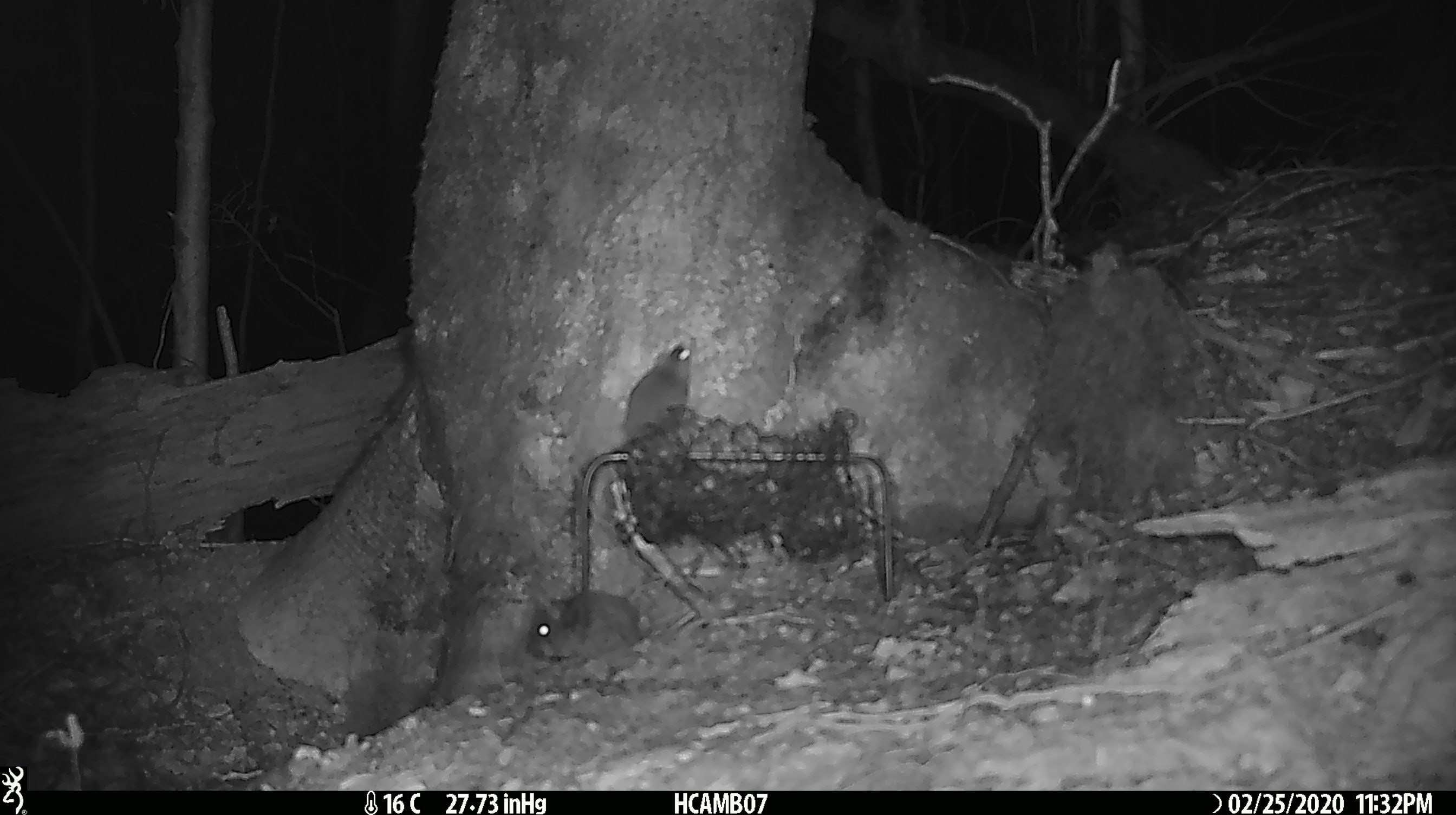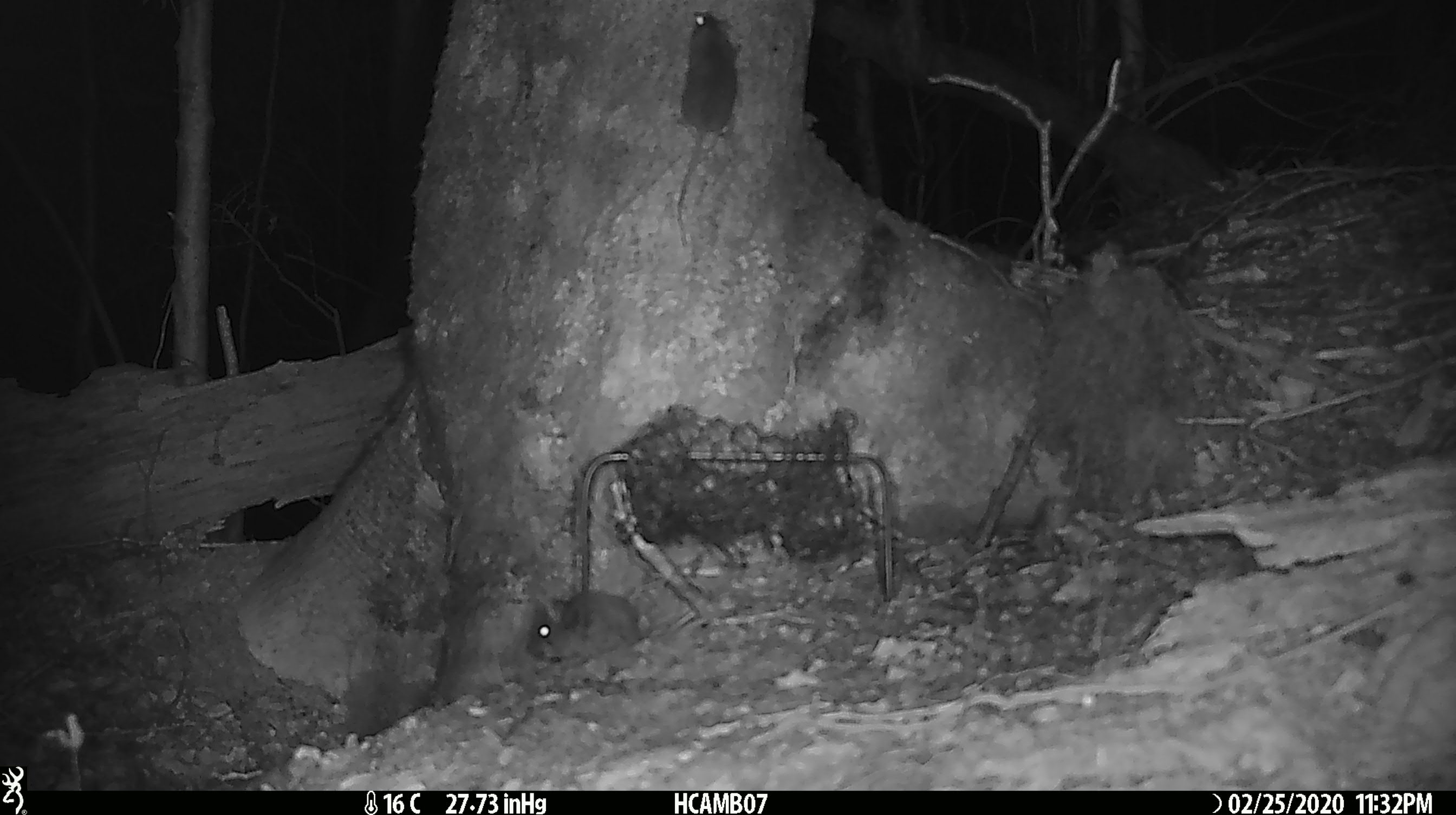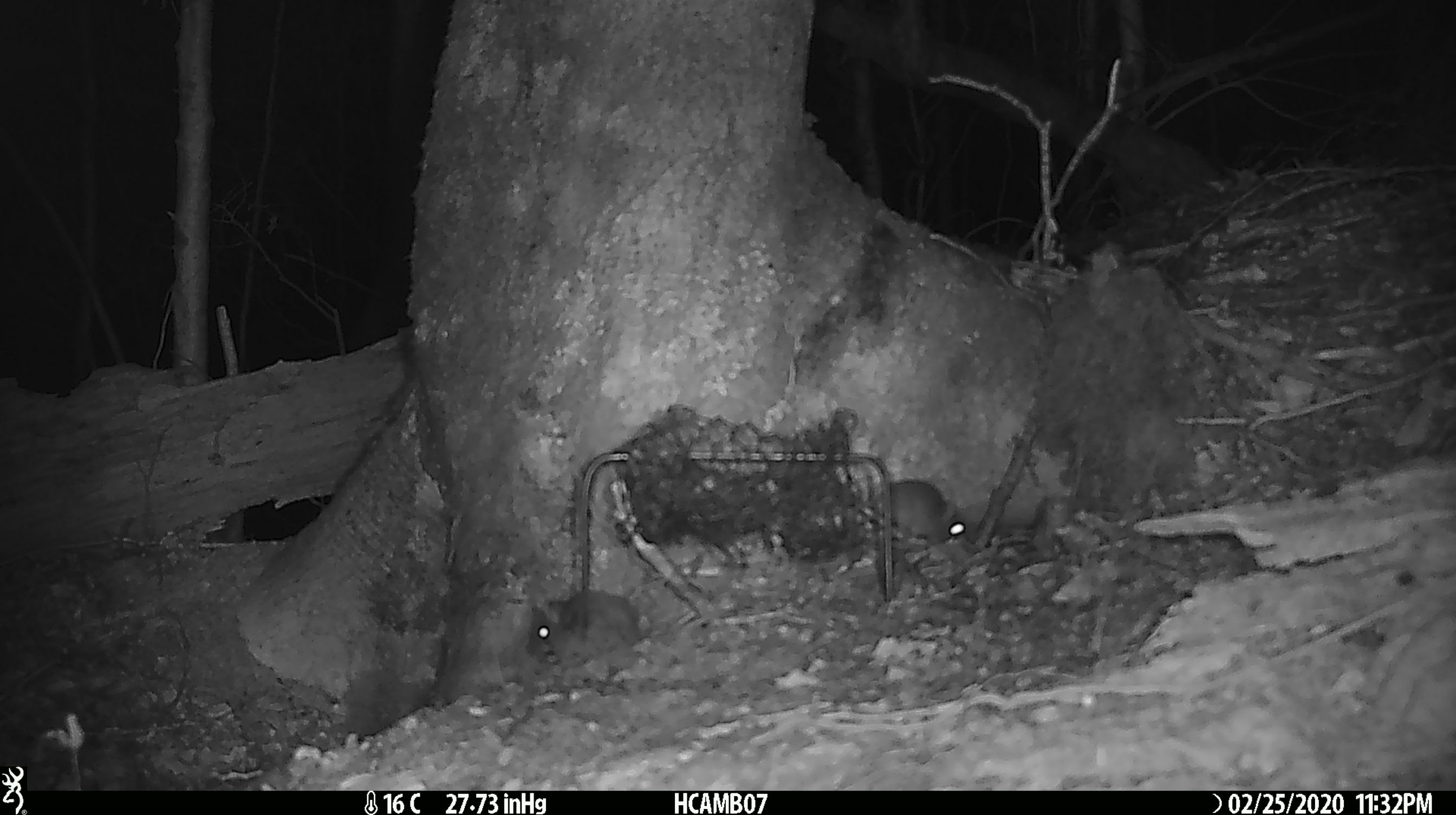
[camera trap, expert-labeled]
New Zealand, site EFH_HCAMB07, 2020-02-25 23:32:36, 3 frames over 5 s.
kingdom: Animalia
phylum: Chordata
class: Mammalia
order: Rodentia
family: Muridae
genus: Mus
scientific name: Mus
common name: mouse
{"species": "mouse (Mus)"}